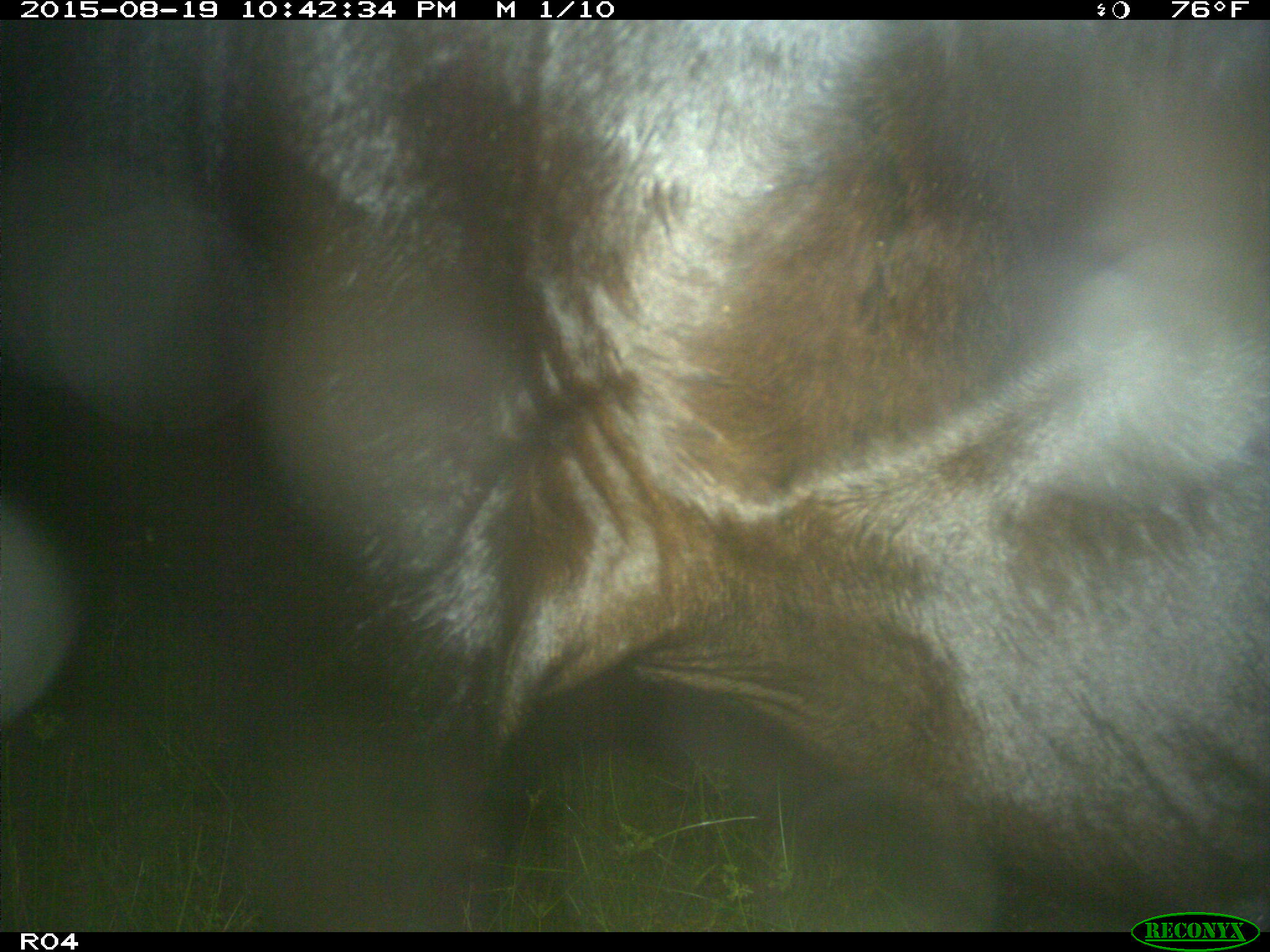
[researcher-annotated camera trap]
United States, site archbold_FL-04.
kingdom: Animalia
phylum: Chordata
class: Mammalia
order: Artiodactyla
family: Bovidae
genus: Bos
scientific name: Bos taurus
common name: domestic cow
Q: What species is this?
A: Bos taurus (domestic cow).